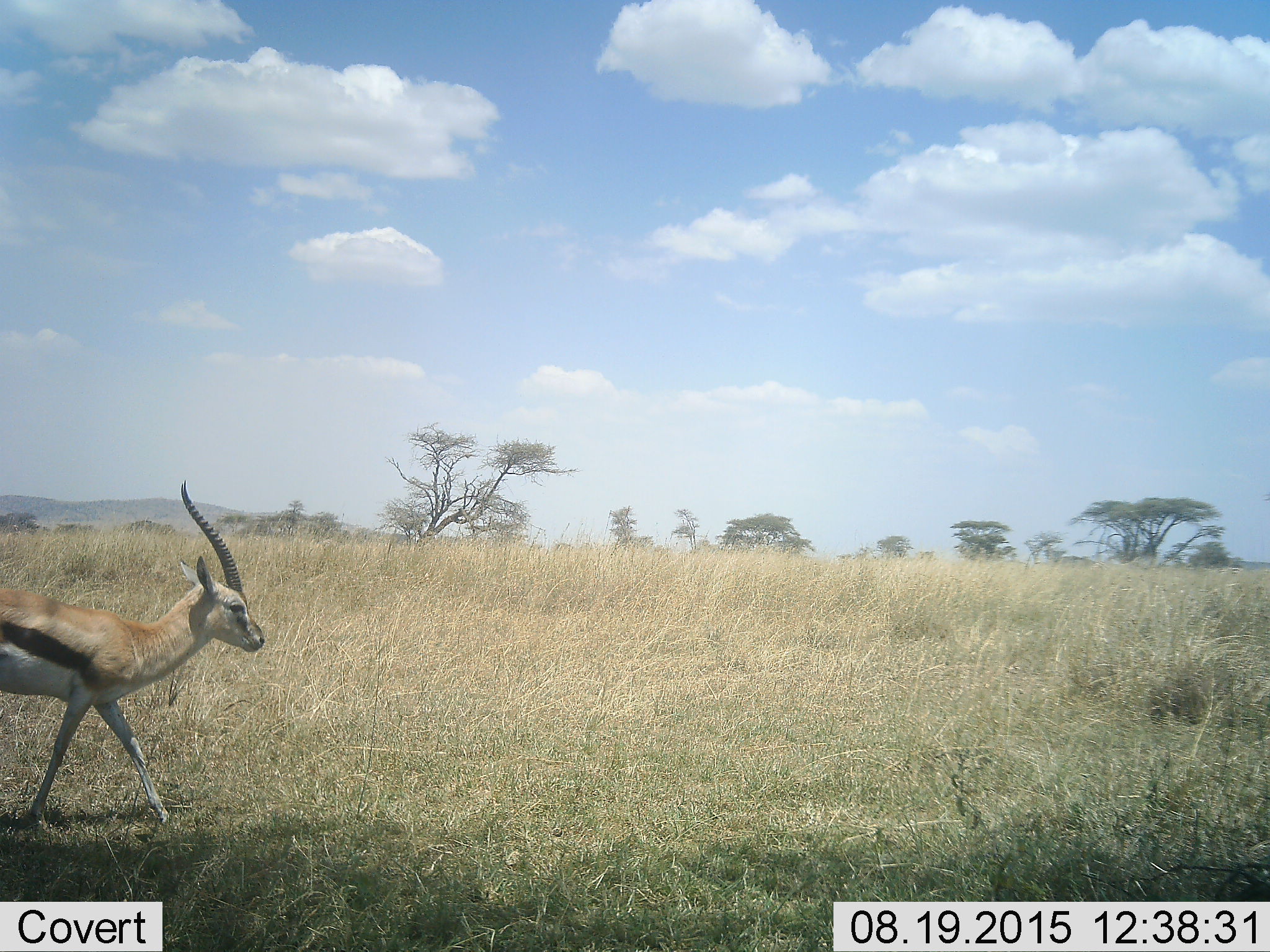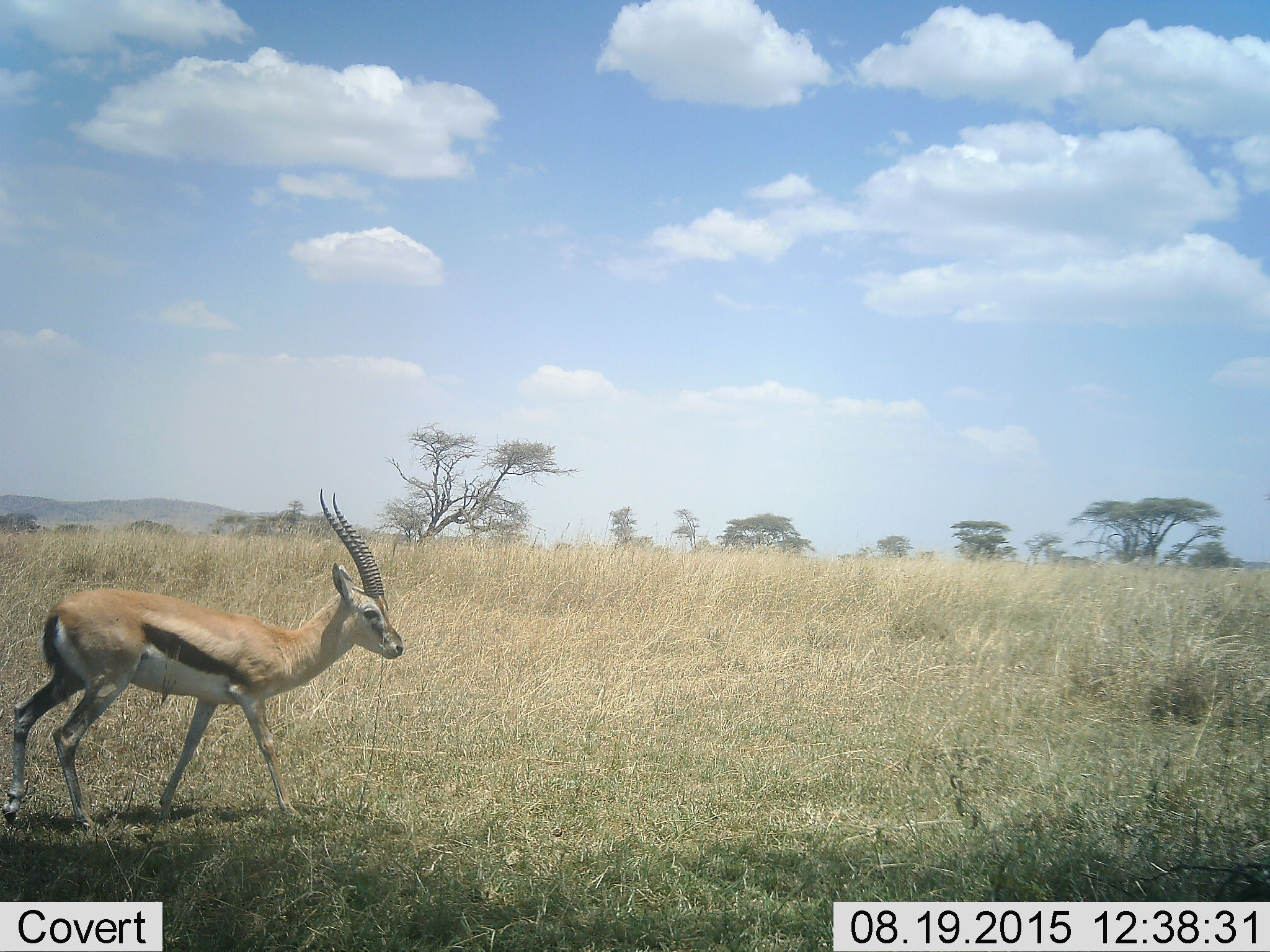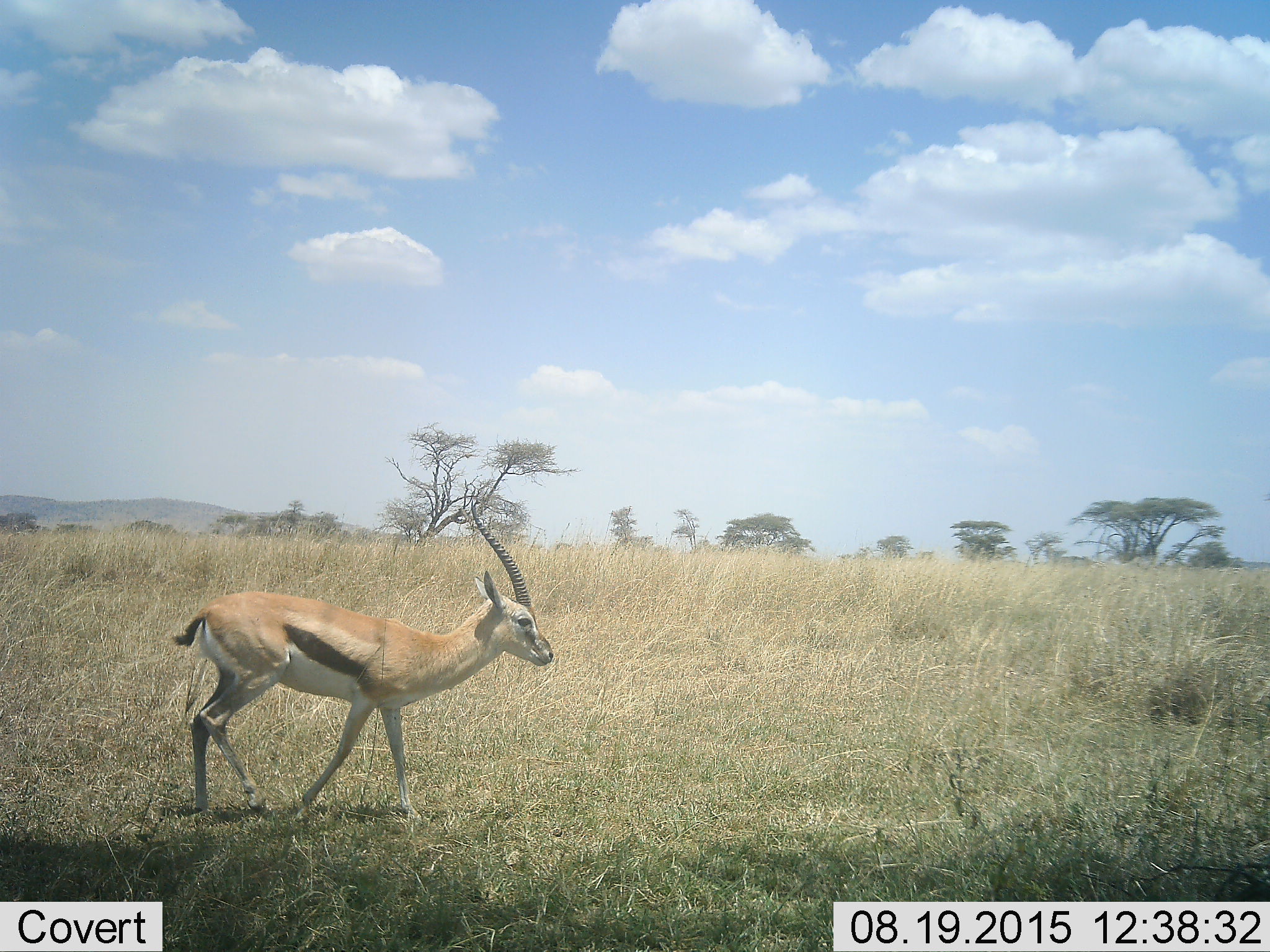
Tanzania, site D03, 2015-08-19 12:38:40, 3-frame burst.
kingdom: Animalia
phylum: Chordata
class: Mammalia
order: Artiodactyla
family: Bovidae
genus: Eudorcas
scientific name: Eudorcas thomsonii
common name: thomson's gazelle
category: gazellethomsons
Gazellethomsons (thomson's gazelle) (Eudorcas thomsonii), count 1. Behavior (volunteer vote fractions): standing 6%, resting 0%, moving 94%, interacting 0%. Young present (vote fraction): 0%. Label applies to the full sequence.